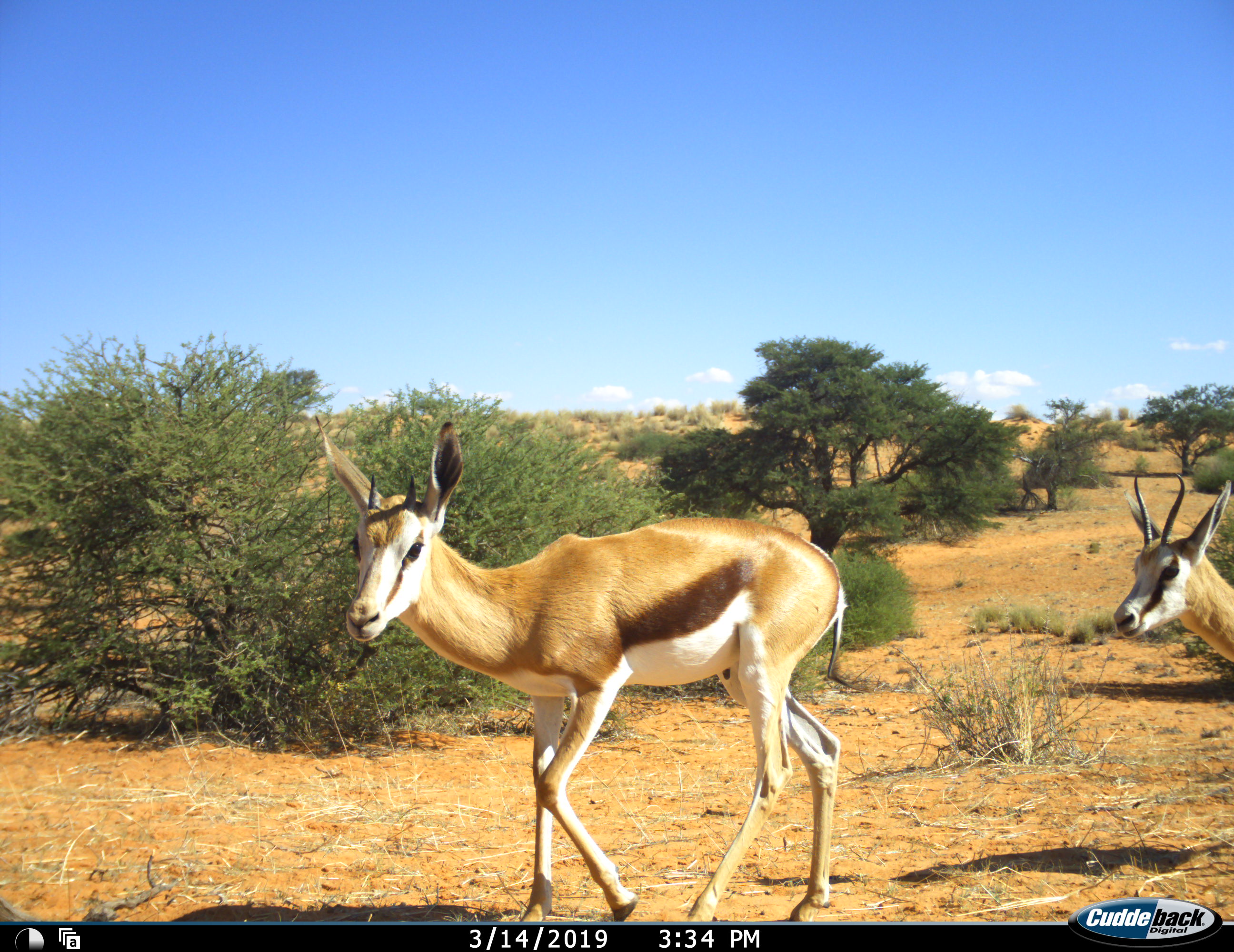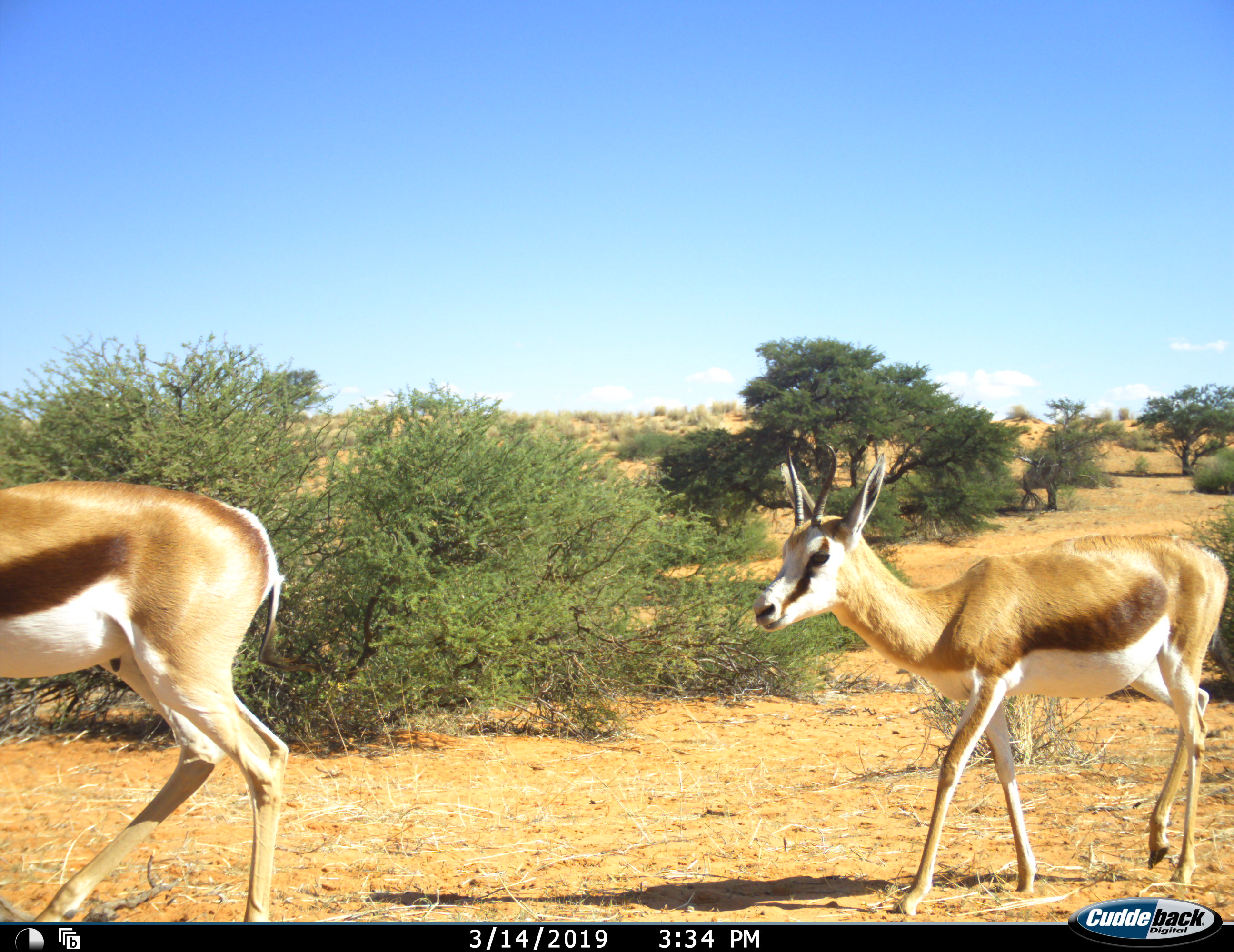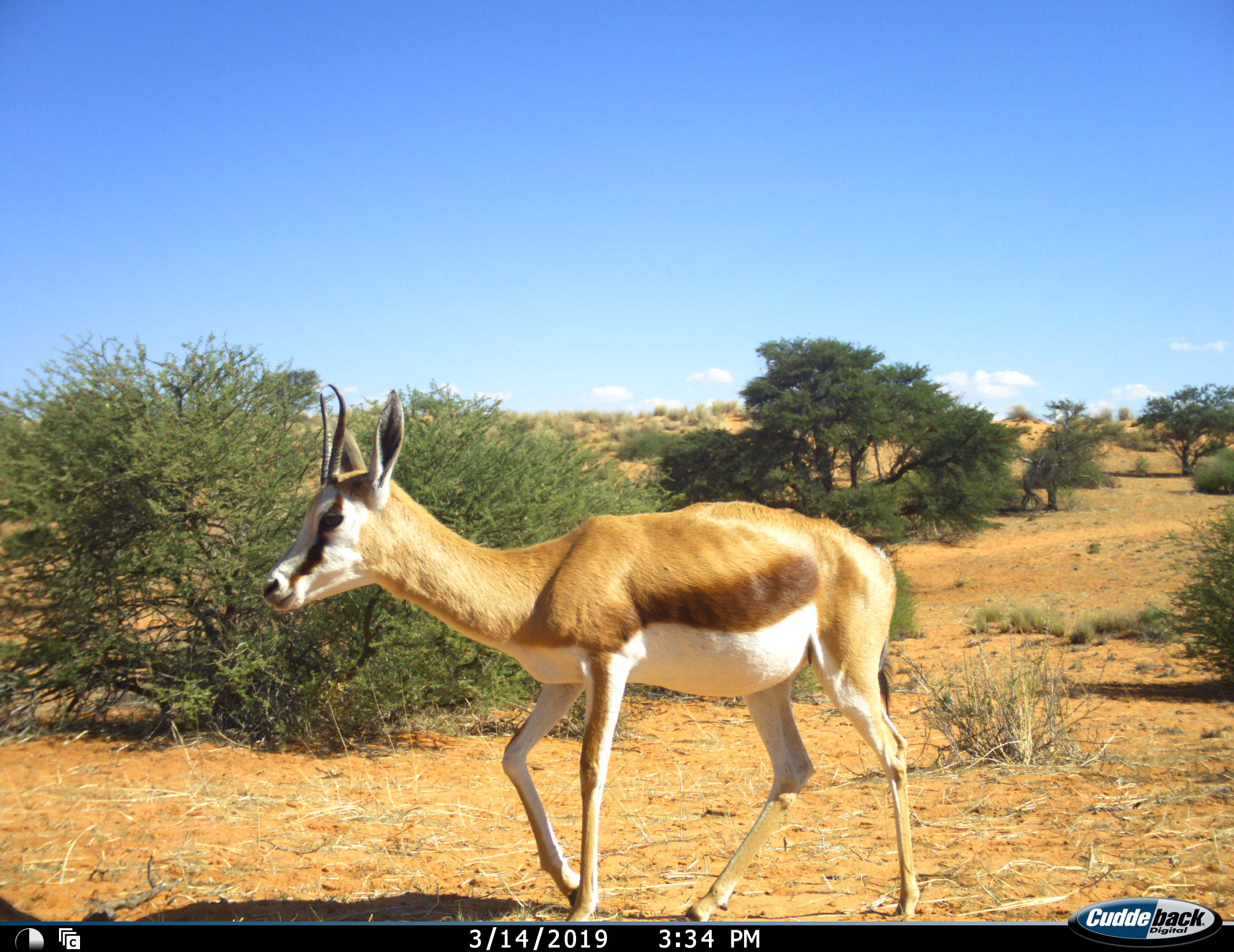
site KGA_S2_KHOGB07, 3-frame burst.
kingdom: Animalia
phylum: Chordata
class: Mammalia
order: Artiodactyla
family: Bovidae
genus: Antidorcas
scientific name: Antidorcas marsupialis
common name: springbok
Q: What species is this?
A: Springbok (Antidorcas marsupialis).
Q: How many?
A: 2.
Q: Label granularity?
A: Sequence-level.